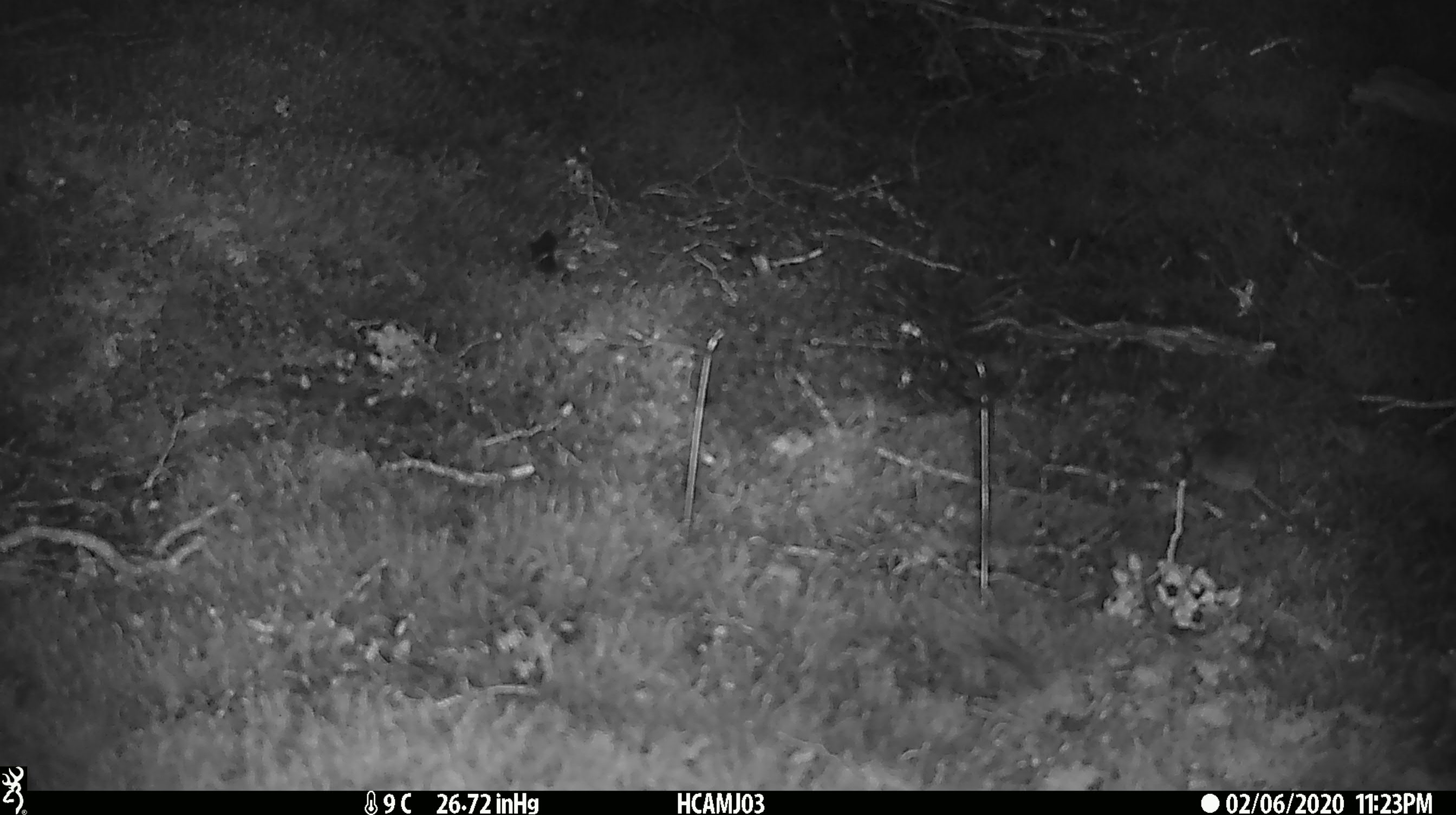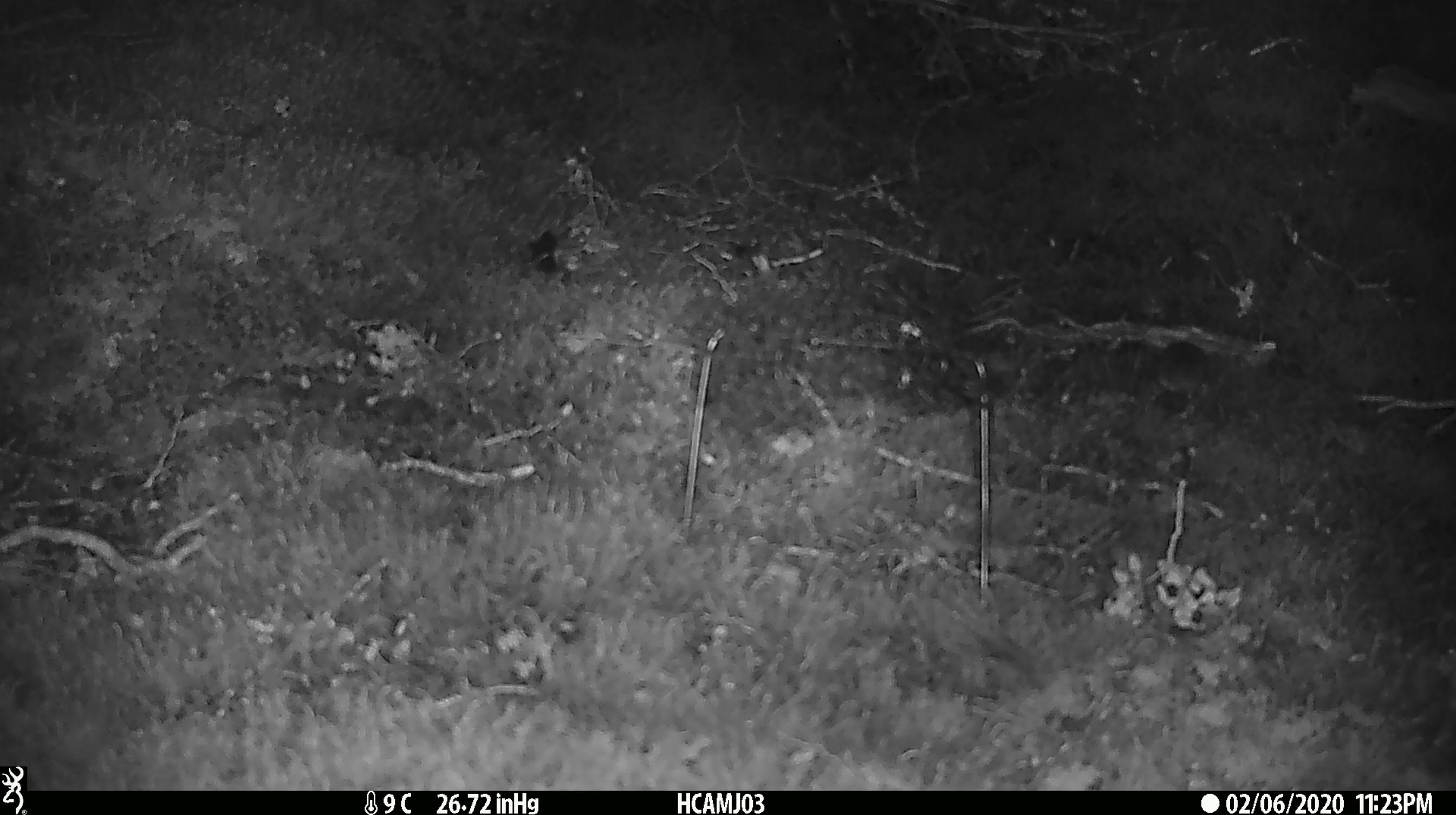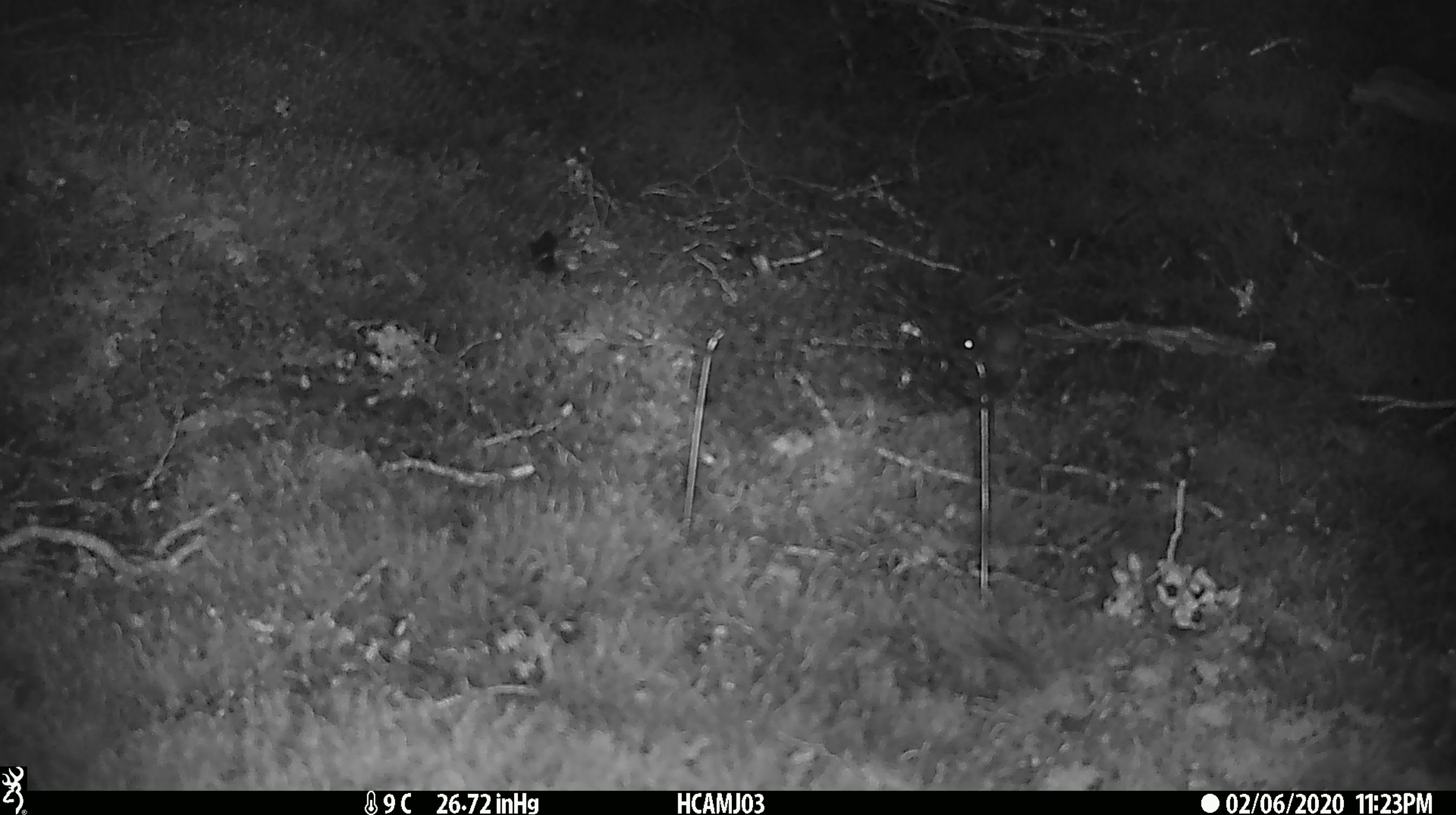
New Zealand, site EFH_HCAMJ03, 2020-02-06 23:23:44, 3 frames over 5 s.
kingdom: Animalia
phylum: Chordata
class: Mammalia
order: Rodentia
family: Muridae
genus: Mus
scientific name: Mus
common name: mouse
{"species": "mouse (Mus)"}